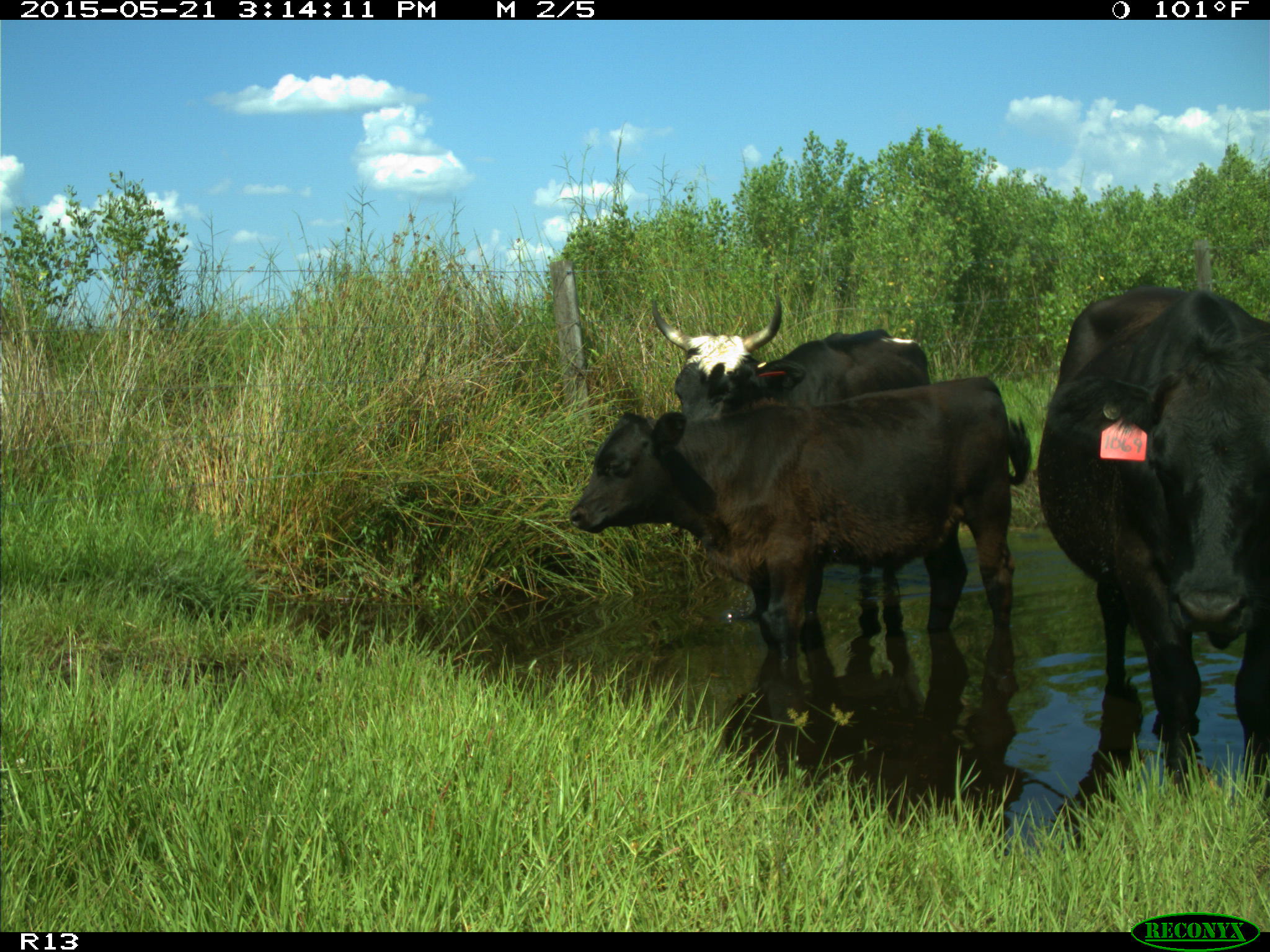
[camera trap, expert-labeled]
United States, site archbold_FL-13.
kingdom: Animalia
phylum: Chordata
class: Mammalia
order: Artiodactyla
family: Bovidae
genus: Bos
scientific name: Bos taurus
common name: domestic cow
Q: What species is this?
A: Bos taurus (domestic cow).